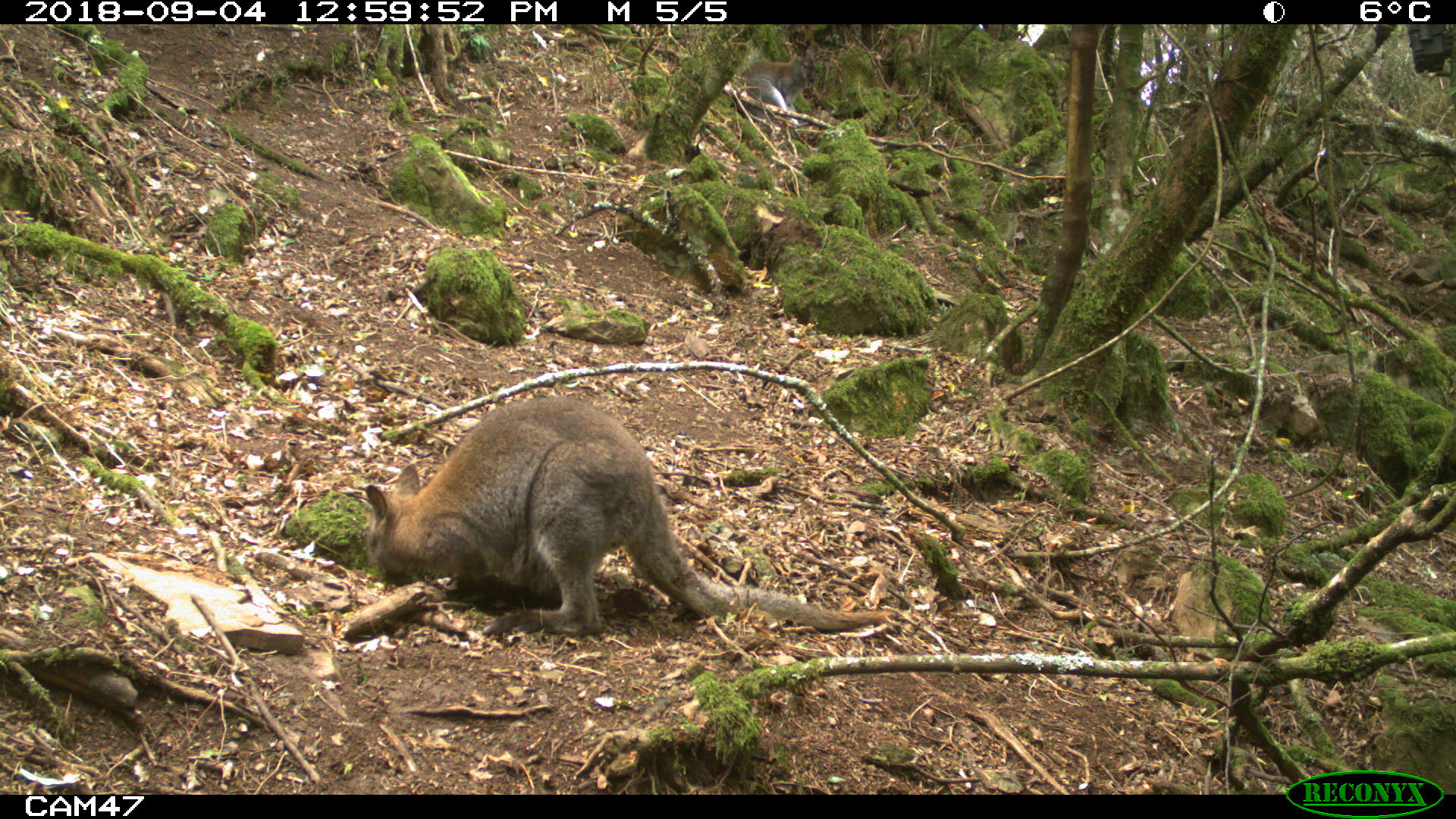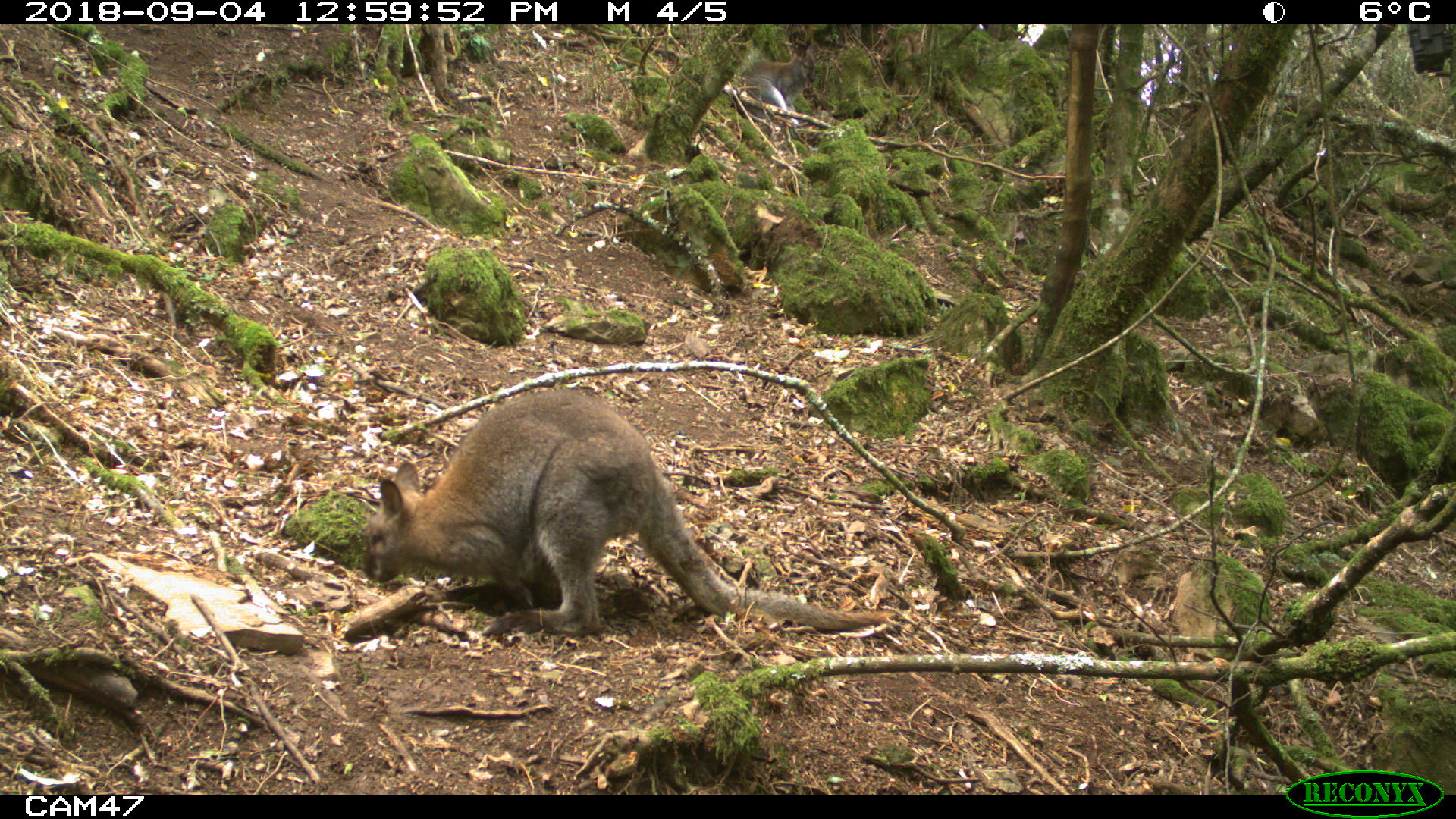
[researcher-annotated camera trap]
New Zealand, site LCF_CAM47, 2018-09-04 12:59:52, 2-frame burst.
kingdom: Animalia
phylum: Chordata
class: Mammalia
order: Diprotodontia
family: Macropodidae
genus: Notamacropus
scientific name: Notamacropus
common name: wallaby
Wallaby (Notamacropus).